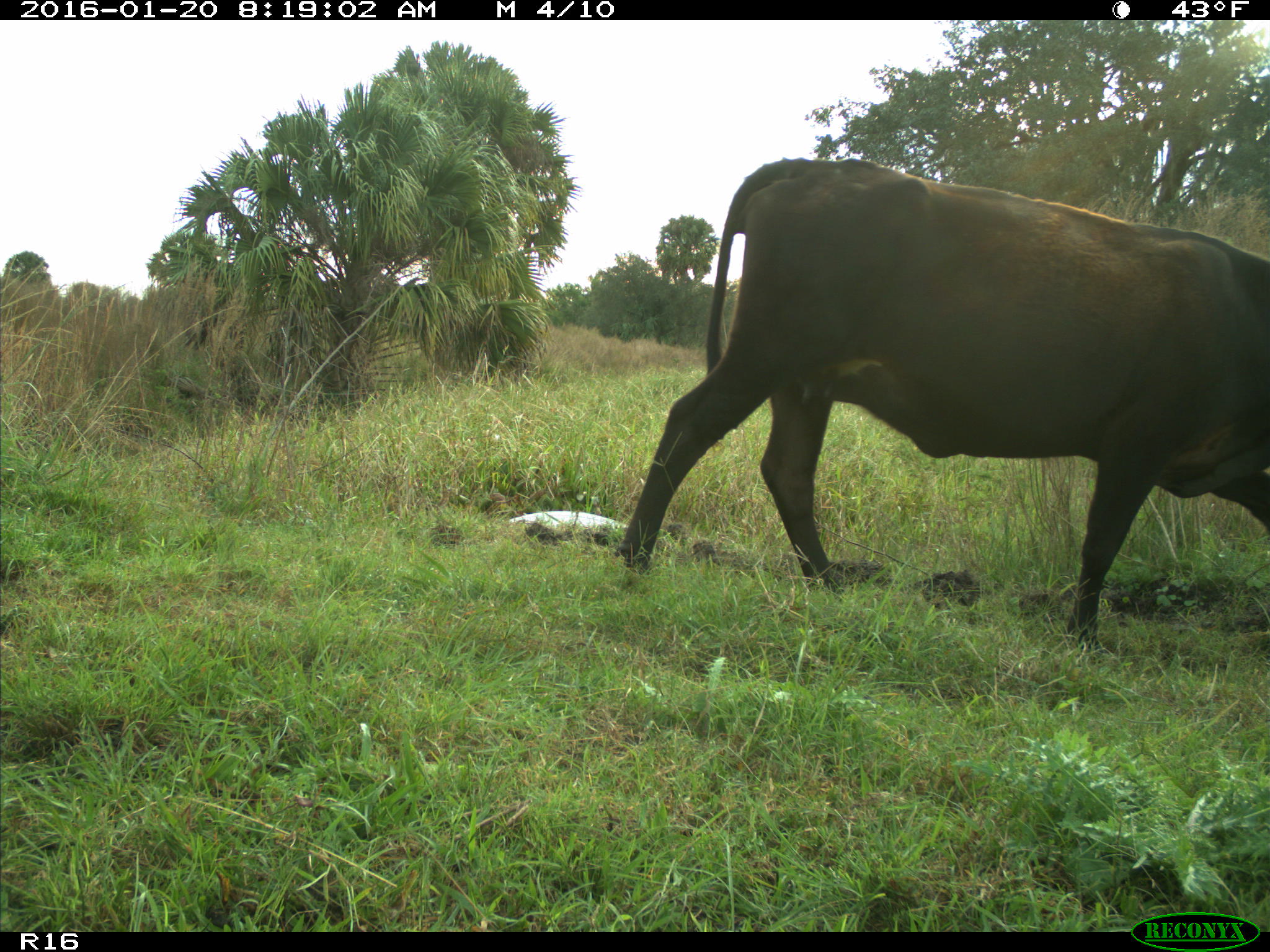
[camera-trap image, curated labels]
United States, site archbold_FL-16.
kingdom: Animalia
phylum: Chordata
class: Mammalia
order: Artiodactyla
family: Bovidae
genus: Bos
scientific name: Bos taurus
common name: domestic cow